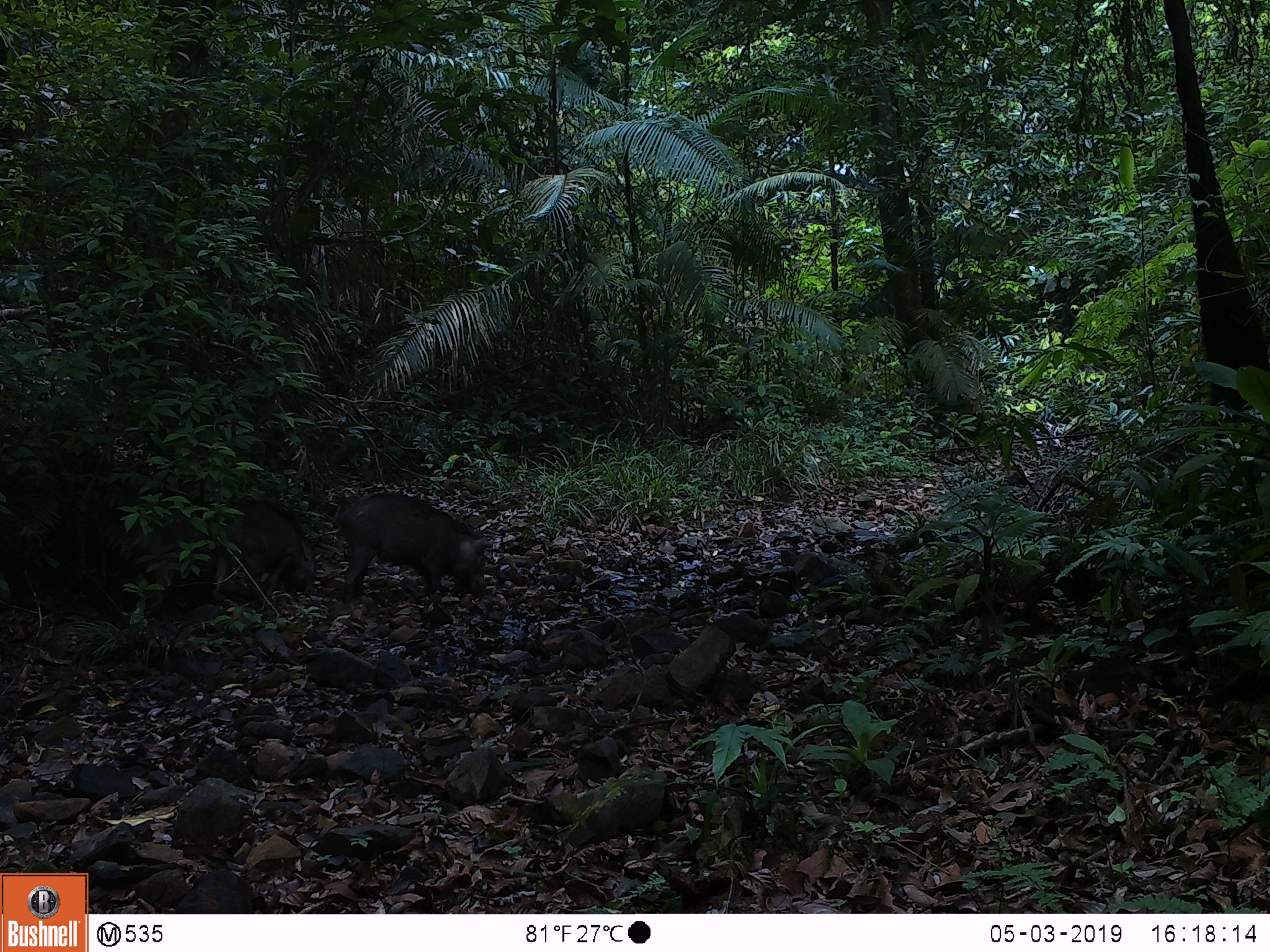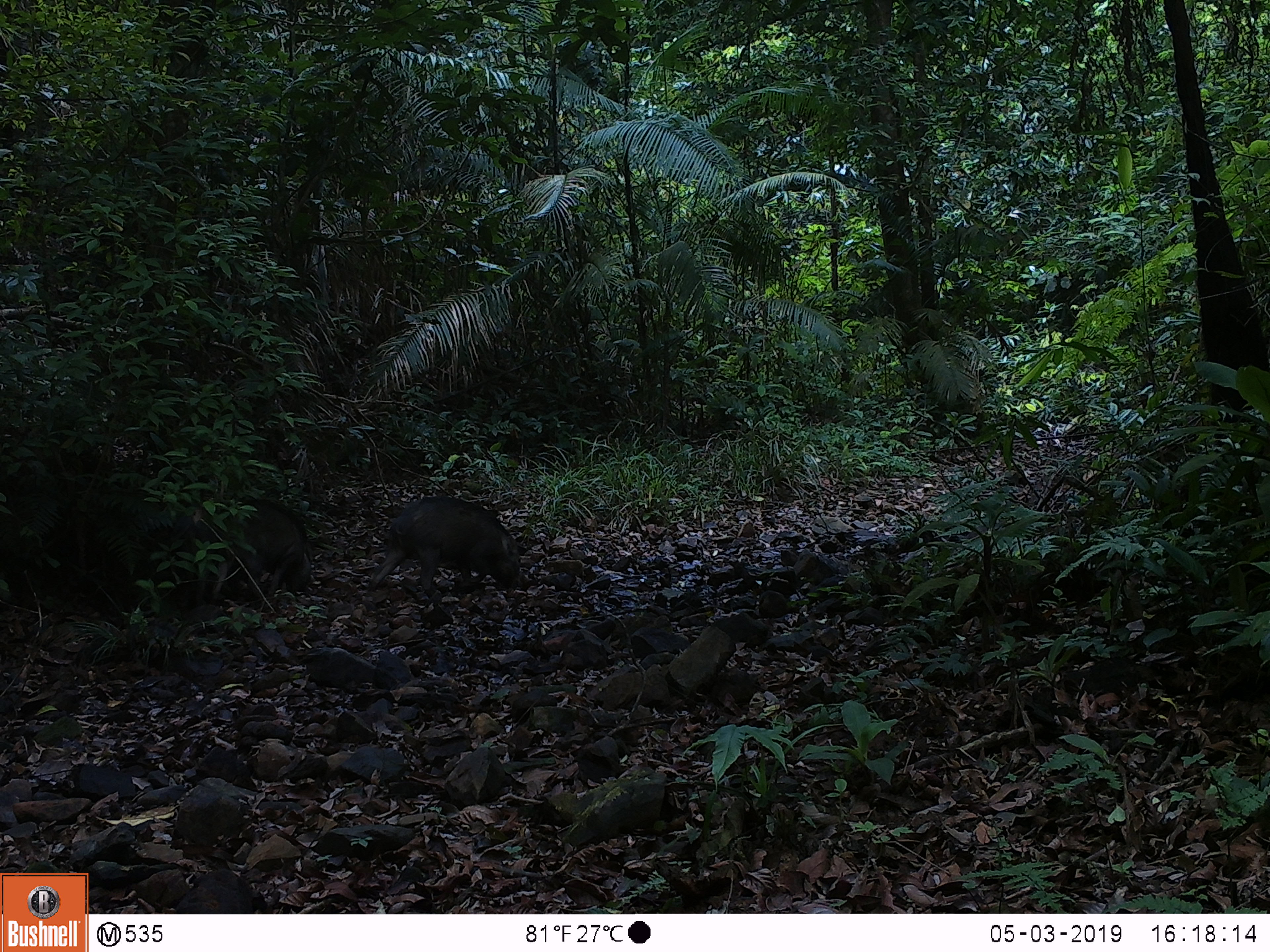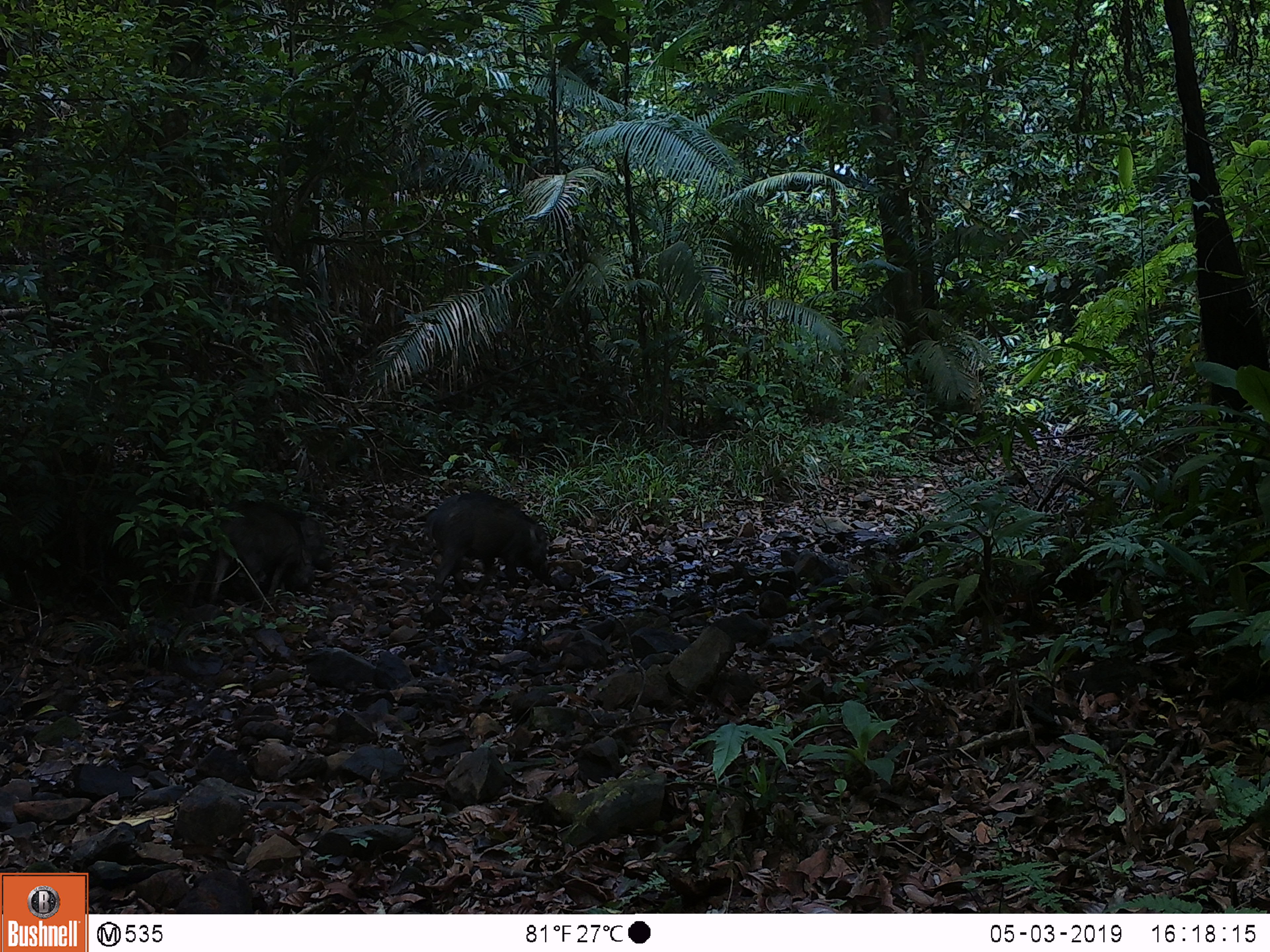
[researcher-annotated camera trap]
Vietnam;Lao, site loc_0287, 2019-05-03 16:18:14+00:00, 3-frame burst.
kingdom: Animalia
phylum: Chordata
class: Mammalia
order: Artiodactyla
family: Suidae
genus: Sus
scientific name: Sus scrofa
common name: eurasian wild pig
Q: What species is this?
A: Eurasian wild pig (Sus scrofa).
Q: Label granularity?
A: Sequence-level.